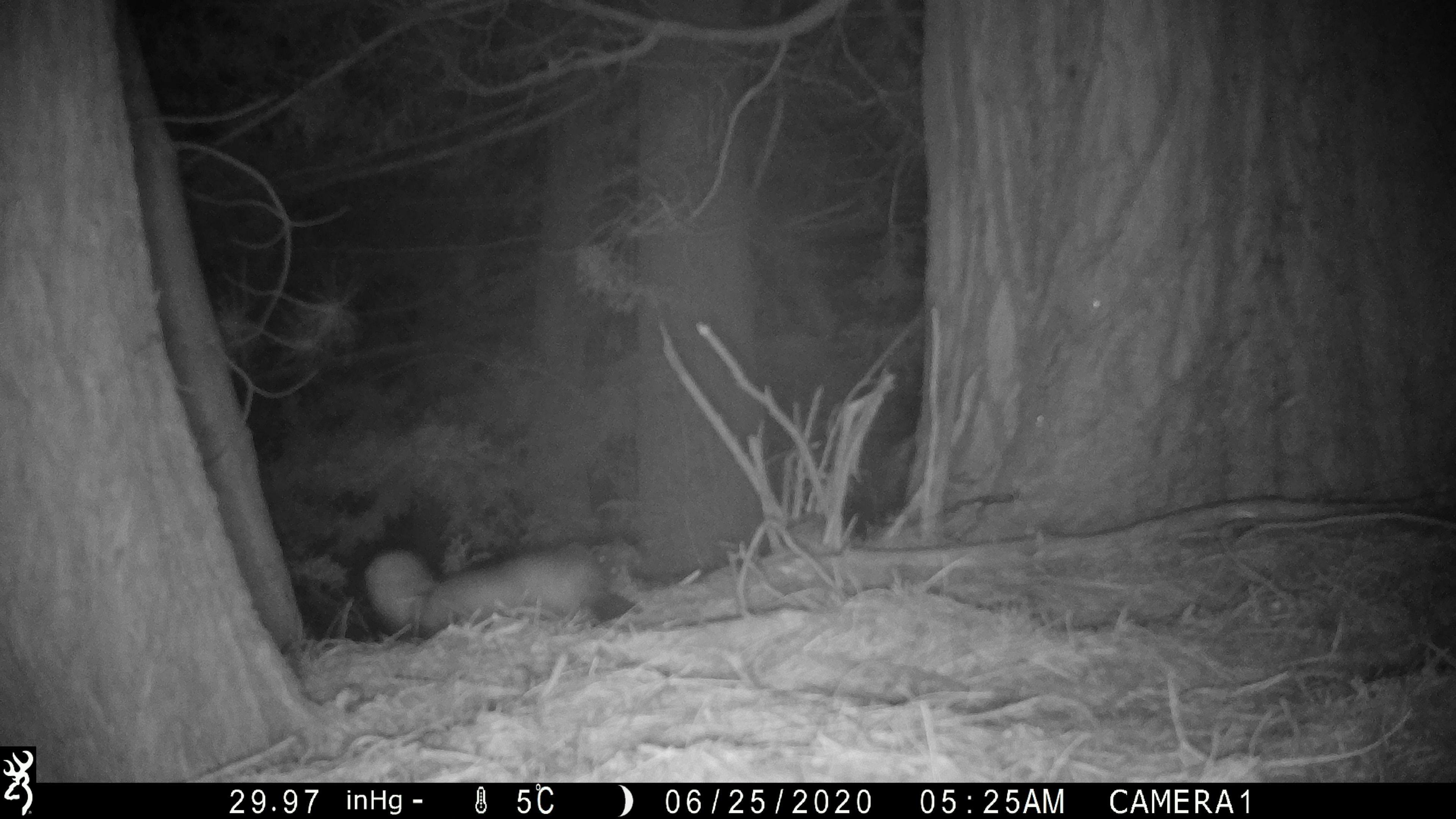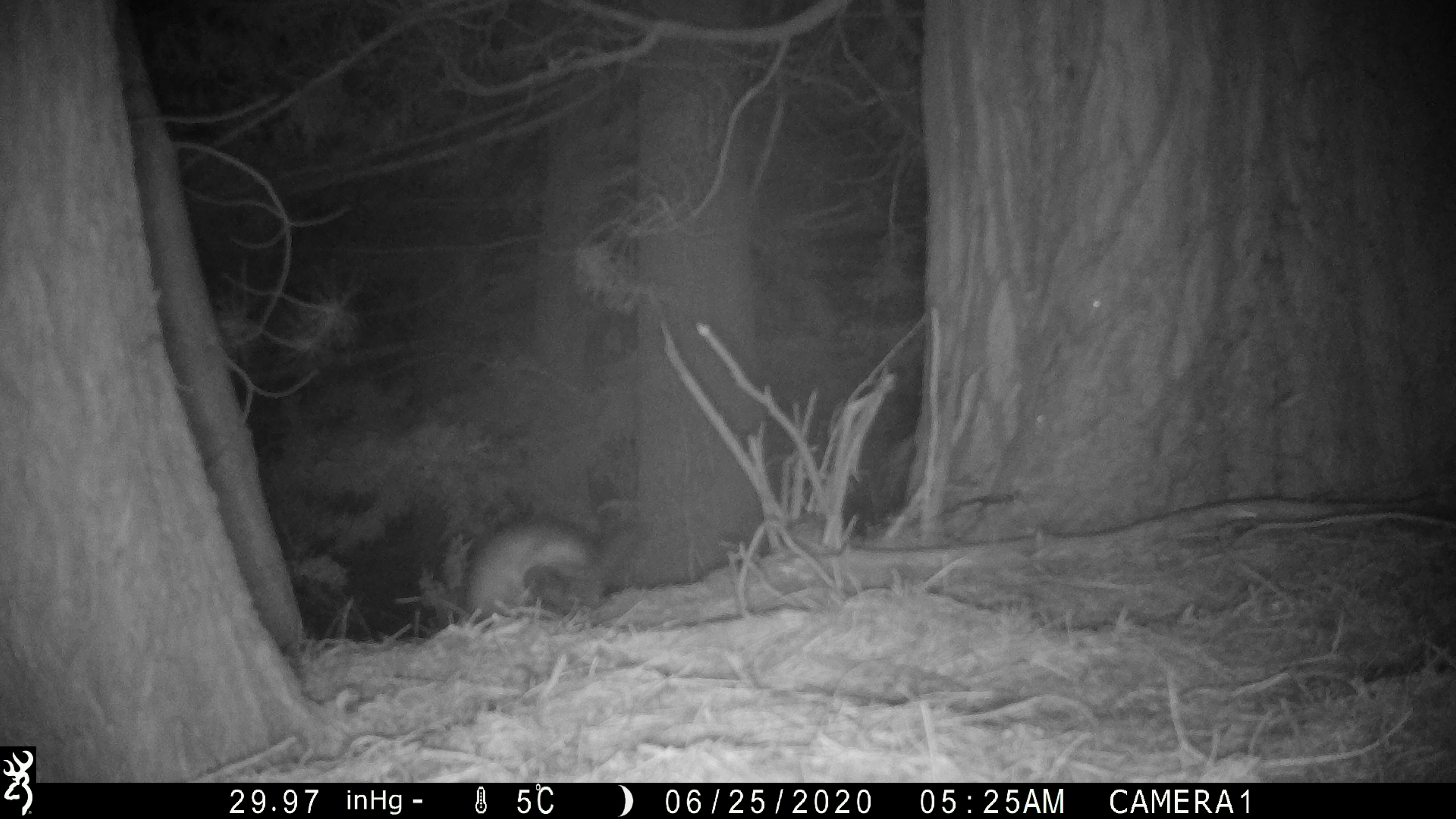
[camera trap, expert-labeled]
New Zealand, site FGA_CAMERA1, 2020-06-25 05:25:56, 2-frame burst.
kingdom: Animalia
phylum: Chordata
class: Mammalia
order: Carnivora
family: Mustelidae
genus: Mustela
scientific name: Mustela furo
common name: ferret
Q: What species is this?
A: Ferret (Mustela furo).